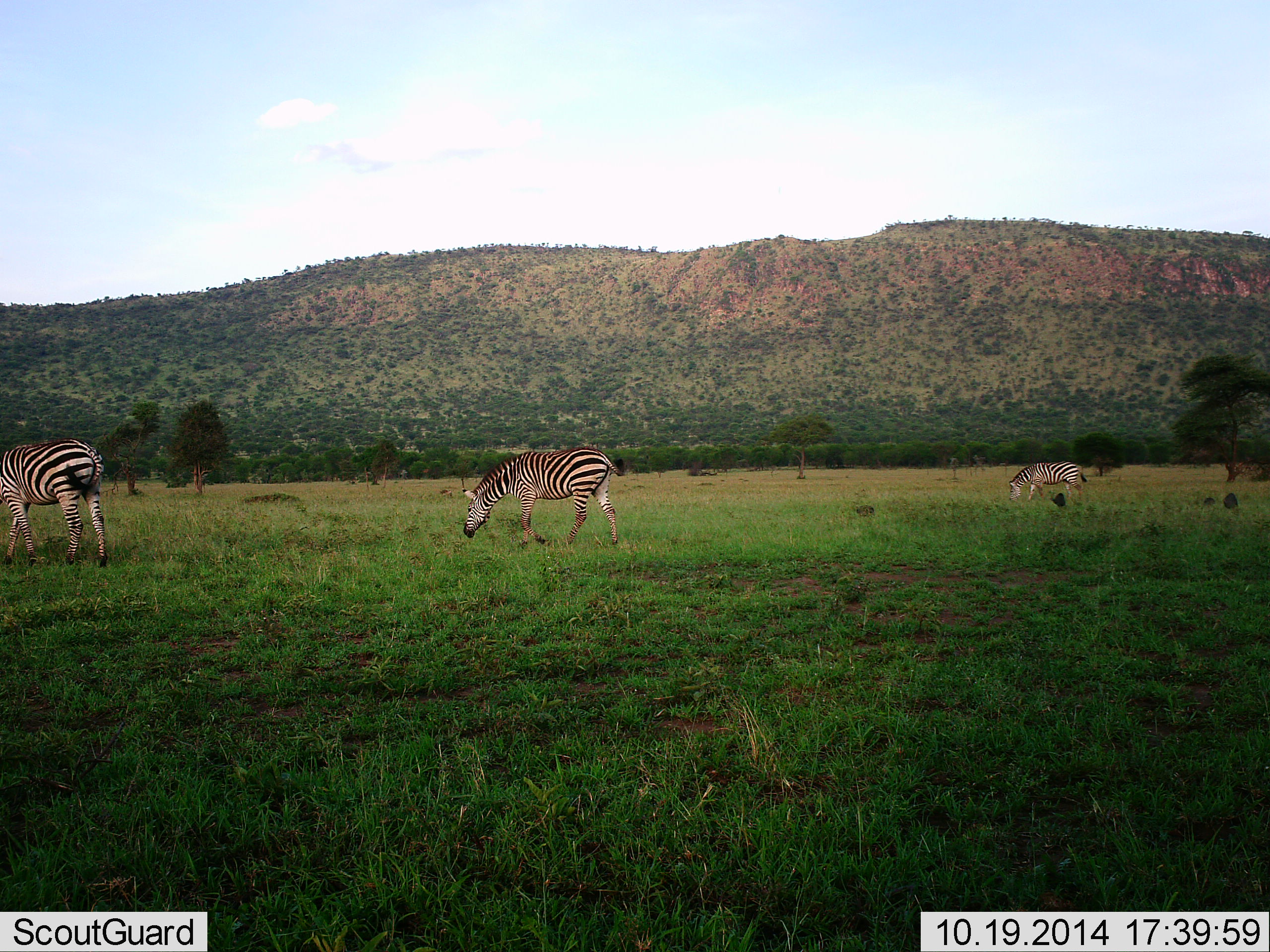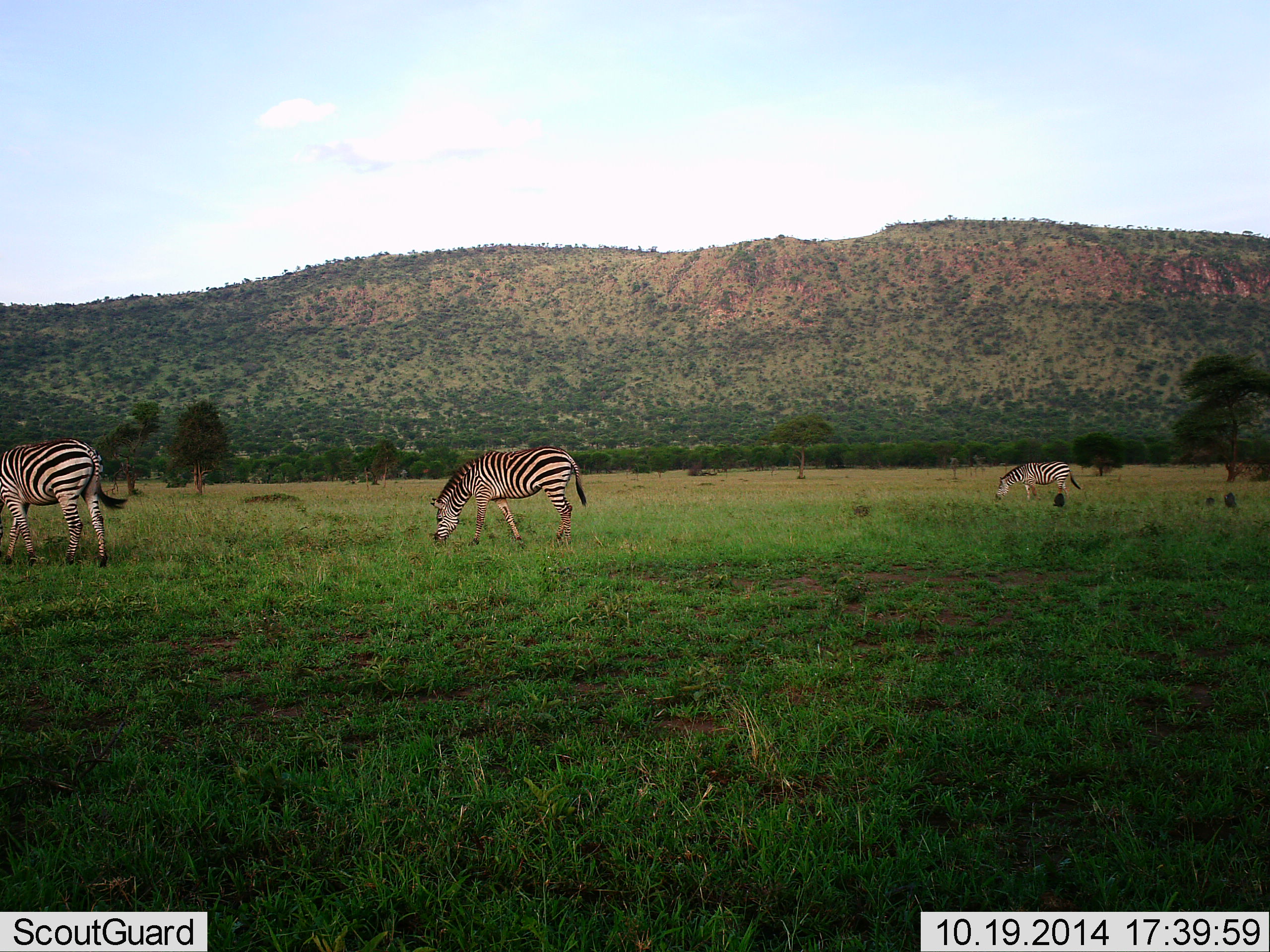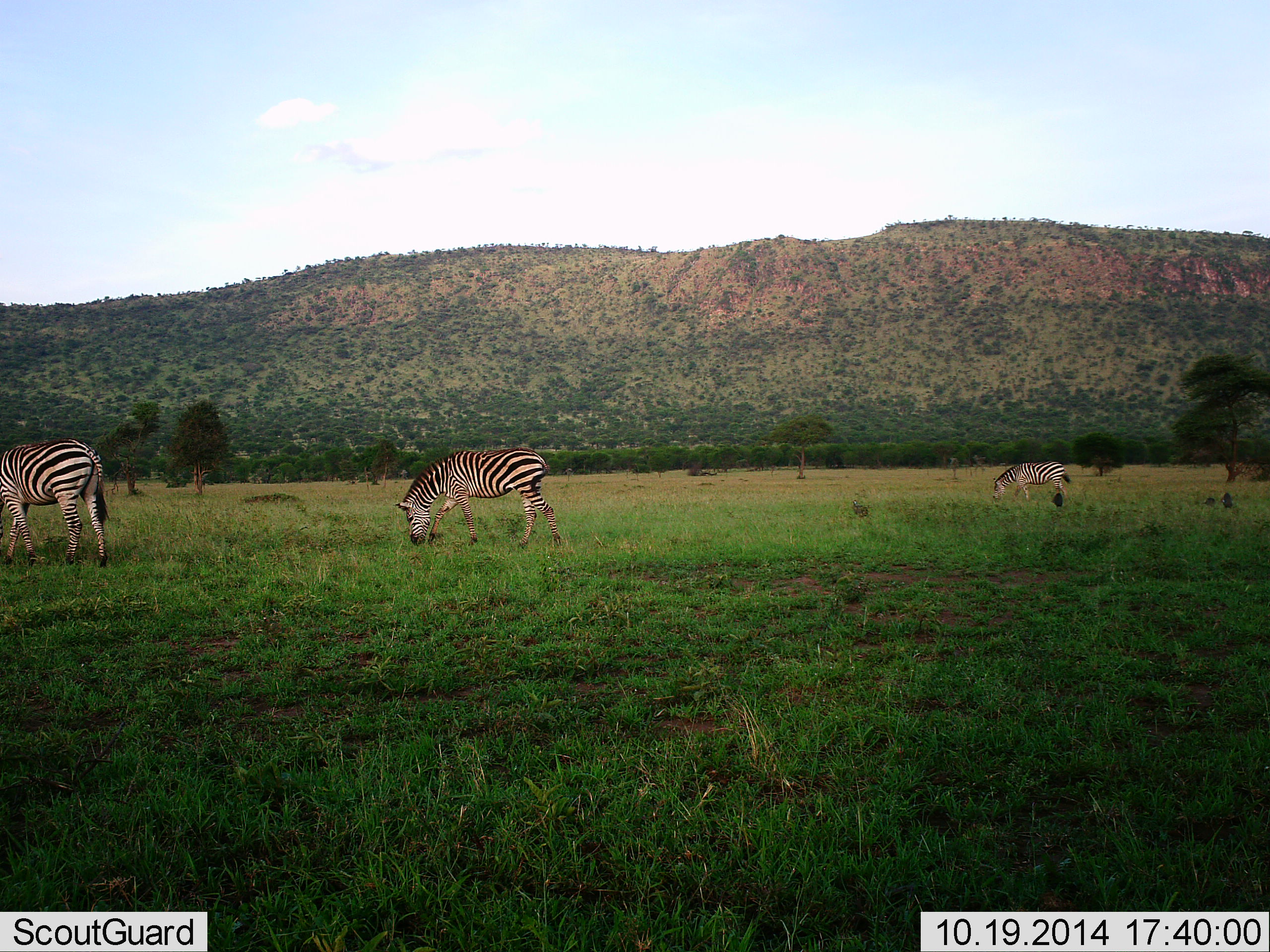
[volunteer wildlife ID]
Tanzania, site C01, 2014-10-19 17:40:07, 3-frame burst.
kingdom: Animalia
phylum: Chordata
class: Mammalia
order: Perissodactyla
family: Equidae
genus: Equus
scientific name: Equus quagga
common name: plains zebra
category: zebra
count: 3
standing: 36%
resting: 0%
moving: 27%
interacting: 0%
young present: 0%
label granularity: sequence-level